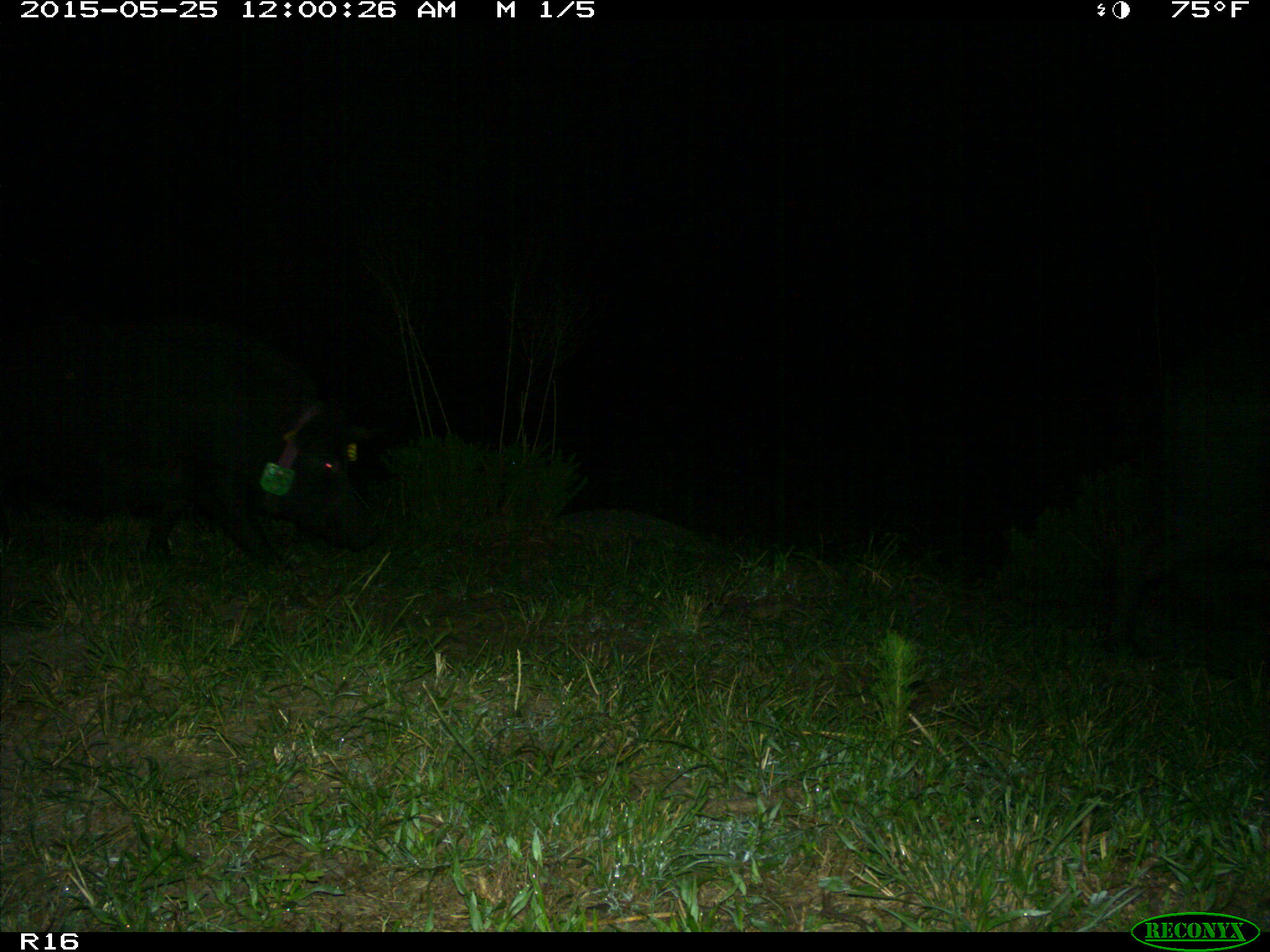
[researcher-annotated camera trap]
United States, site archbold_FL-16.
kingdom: Animalia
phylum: Chordata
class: Mammalia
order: Artiodactyla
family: Suidae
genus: Sus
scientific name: Sus scrofa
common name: wild boar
Sus scrofa (wild boar).